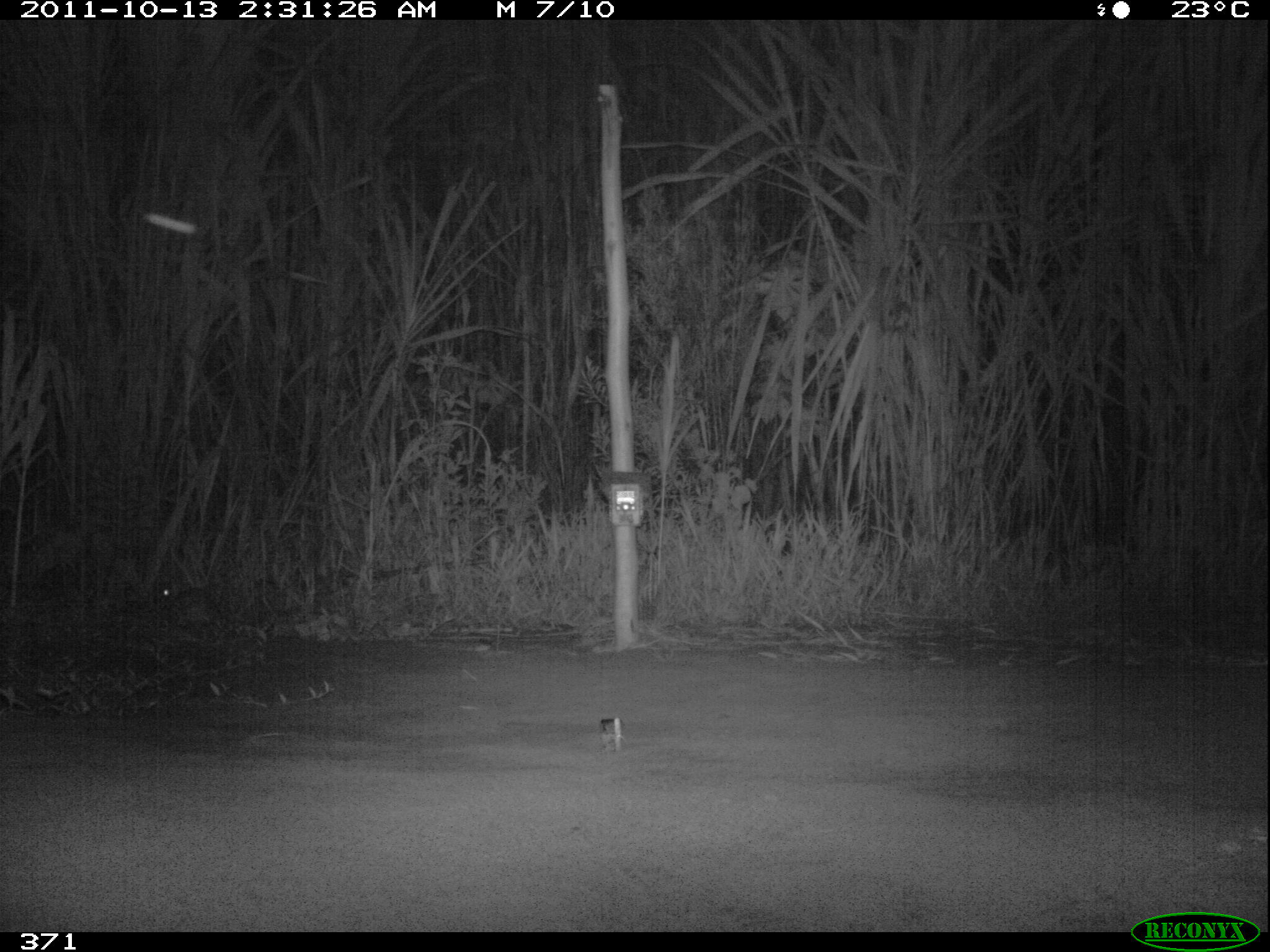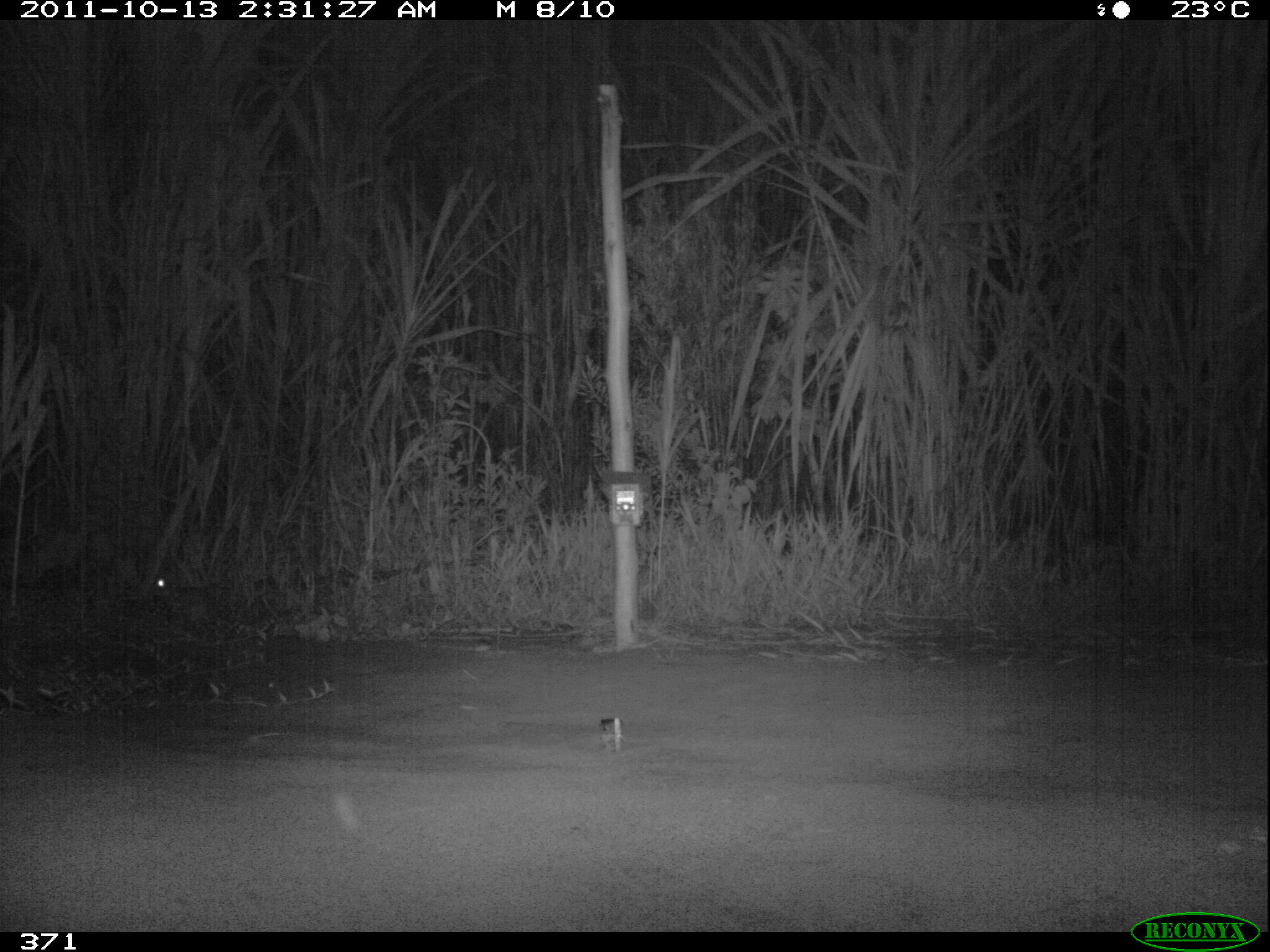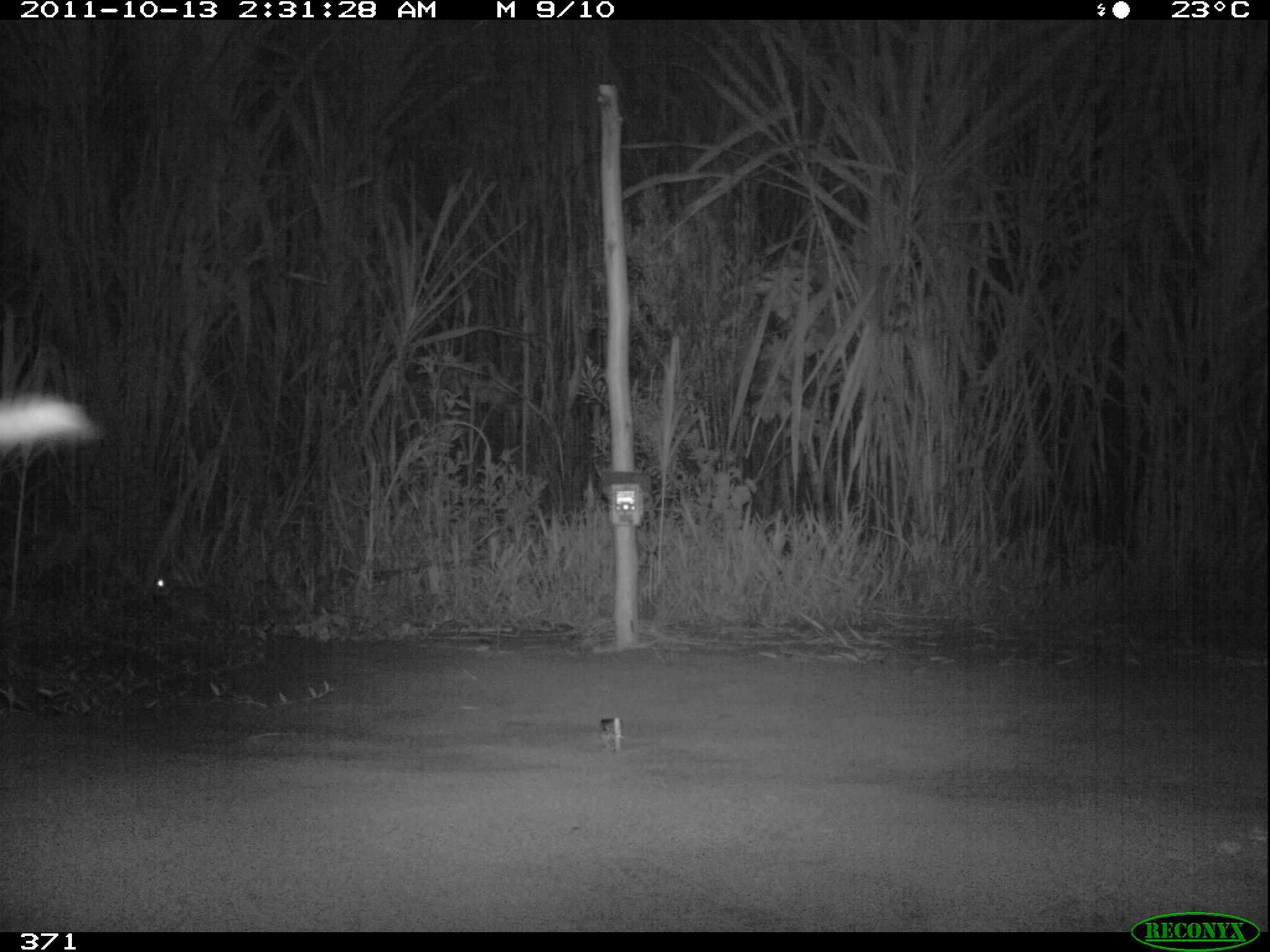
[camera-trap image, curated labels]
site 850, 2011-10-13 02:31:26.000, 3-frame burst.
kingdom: Animalia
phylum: Chordata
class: Mammalia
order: Lagomorpha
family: Leporidae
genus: Sylvilagus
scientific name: Sylvilagus brasiliensis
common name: tapeti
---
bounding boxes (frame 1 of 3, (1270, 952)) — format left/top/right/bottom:
sylvilagus brasiliensis: 155/577/231/633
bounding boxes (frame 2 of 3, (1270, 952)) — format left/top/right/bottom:
sylvilagus brasiliensis: 150/571/213/620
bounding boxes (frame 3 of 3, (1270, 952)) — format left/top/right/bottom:
sylvilagus brasiliensis: 151/572/212/615